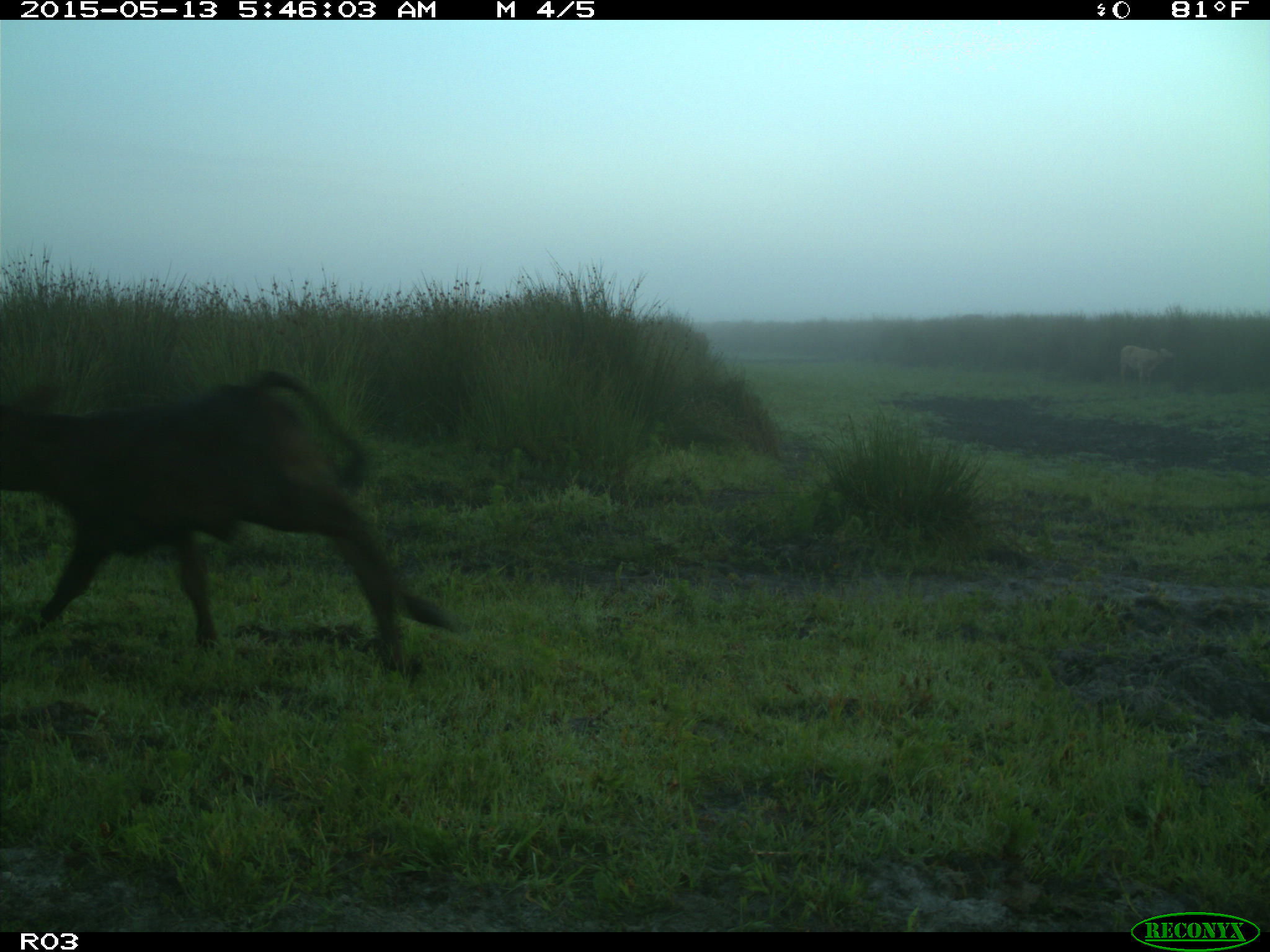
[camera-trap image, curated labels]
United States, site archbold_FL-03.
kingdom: Animalia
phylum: Chordata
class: Mammalia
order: Artiodactyla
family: Bovidae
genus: Bos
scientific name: Bos taurus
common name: domestic cow